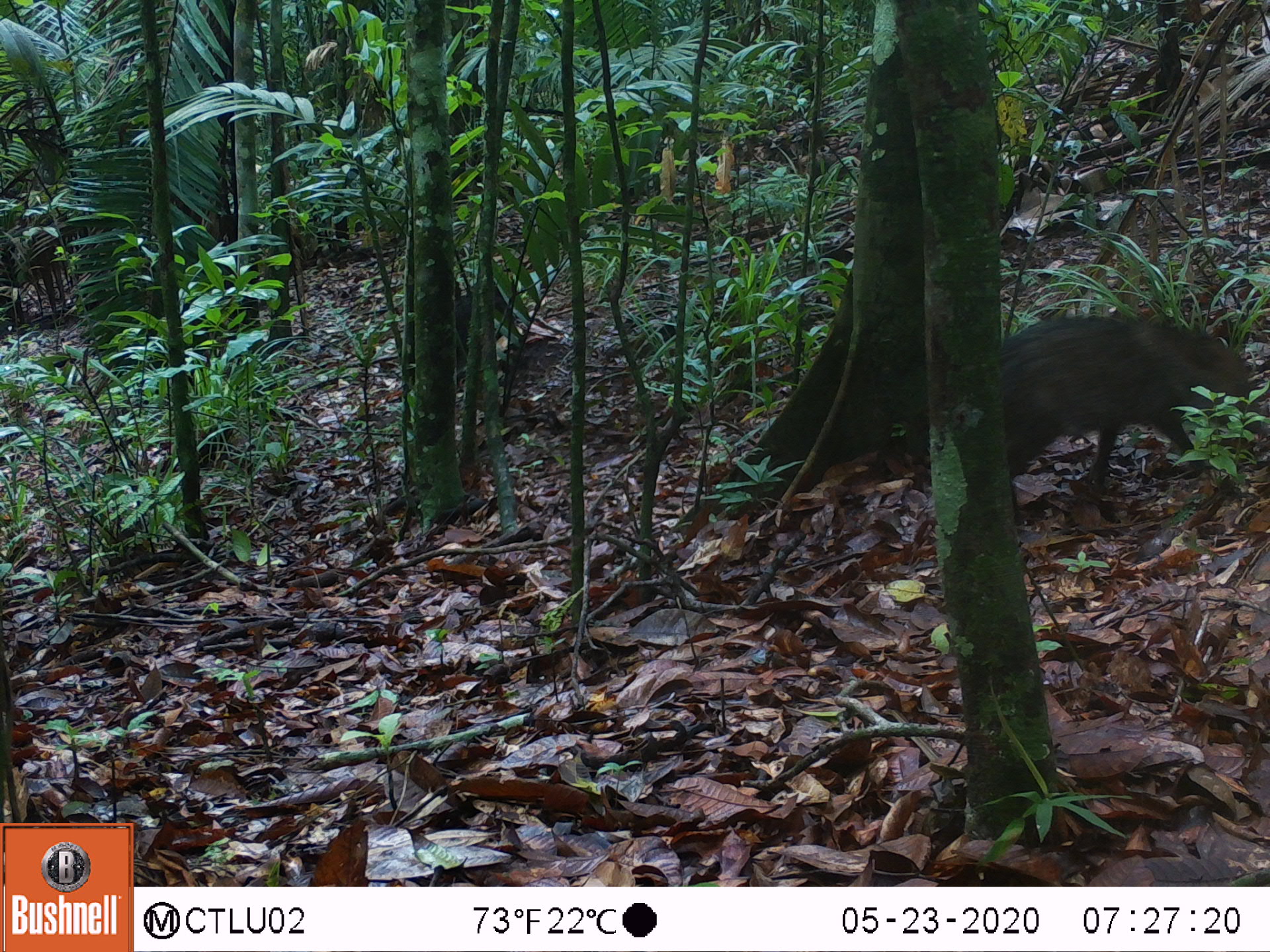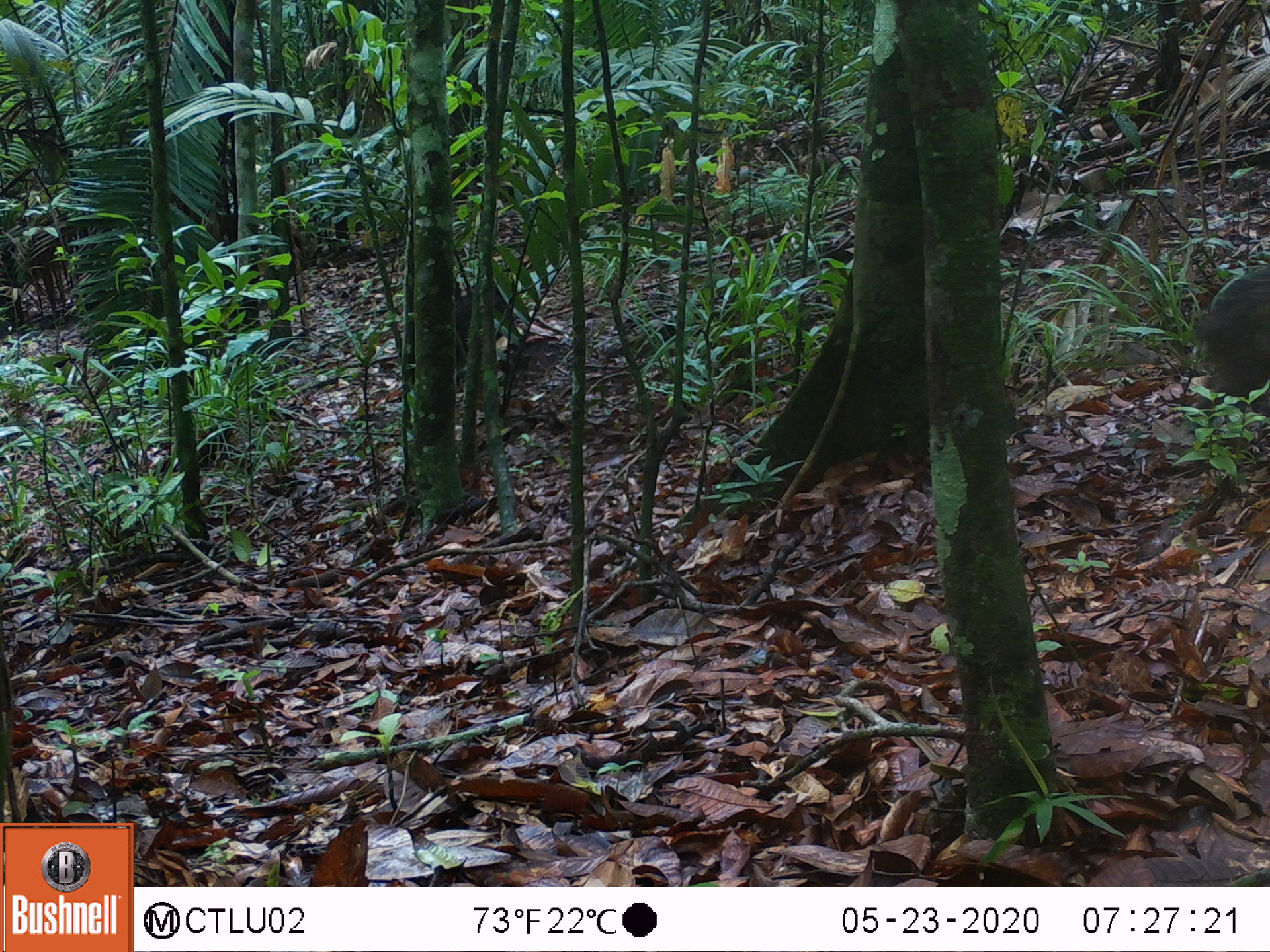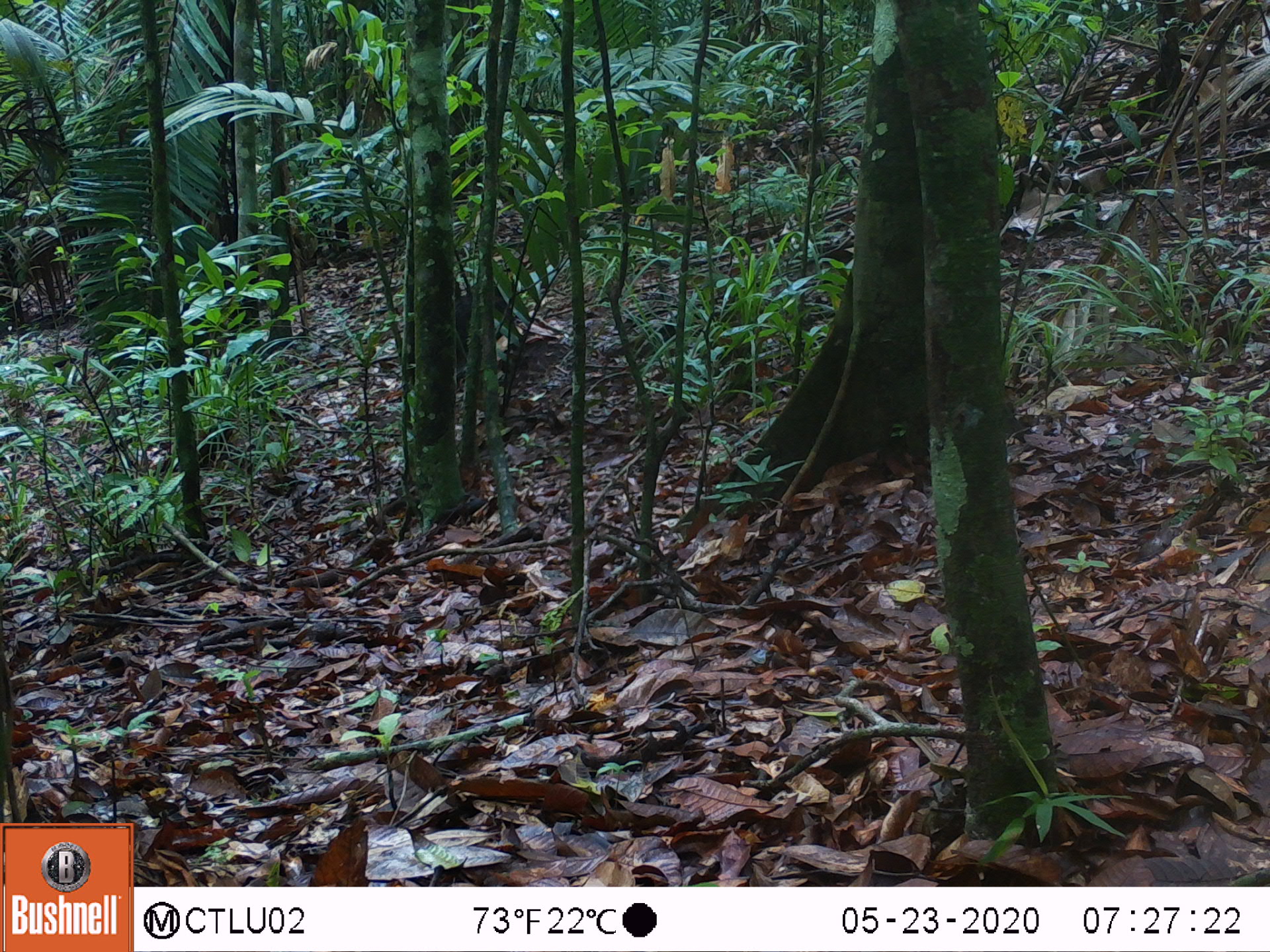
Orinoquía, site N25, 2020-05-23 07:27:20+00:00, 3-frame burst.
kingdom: Animalia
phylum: Chordata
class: Mammalia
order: Artiodactyla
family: Tayassuidae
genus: Pecari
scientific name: Pecari tajacu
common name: collared peccary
Collared peccary (Pecari tajacu).